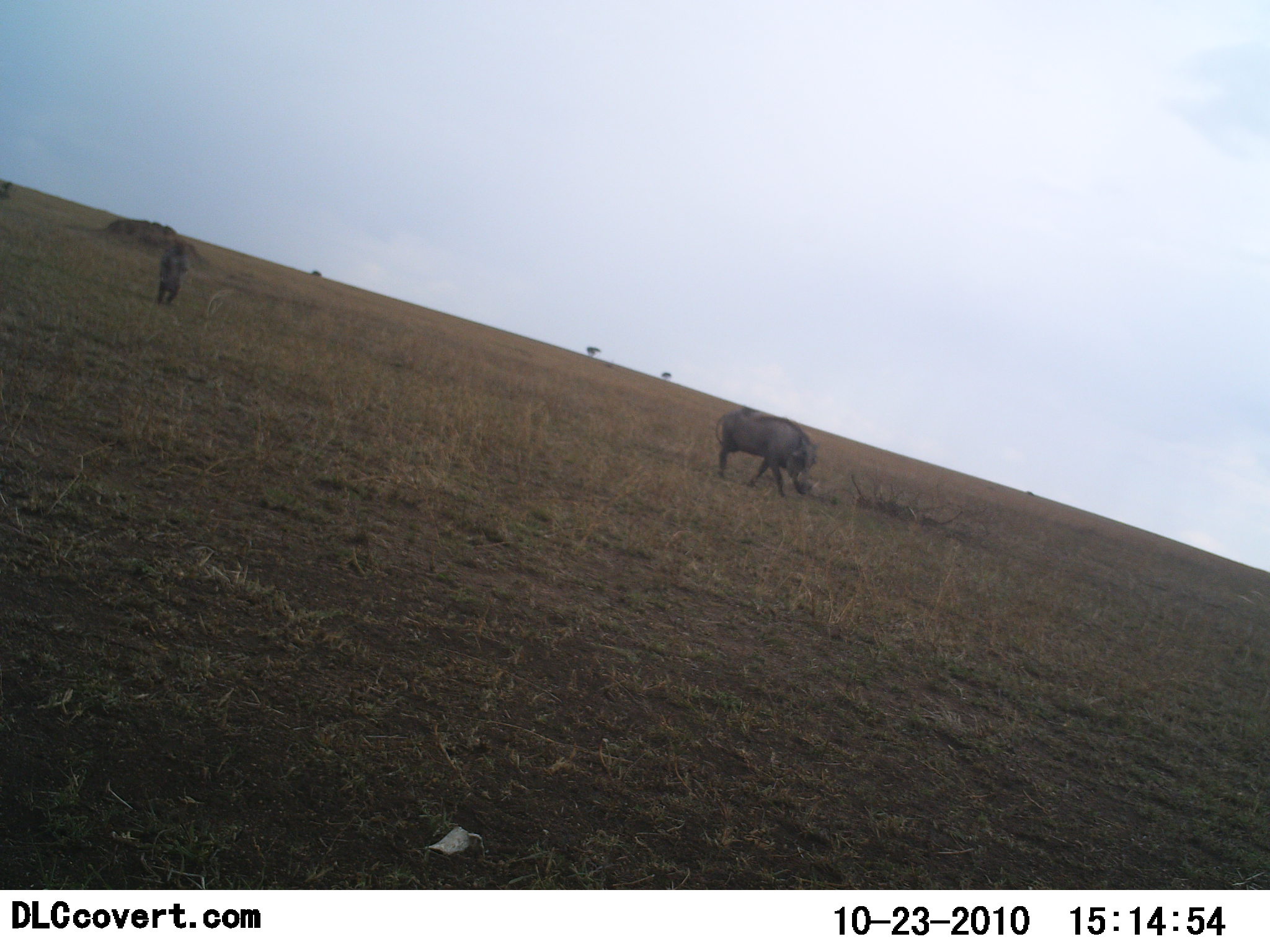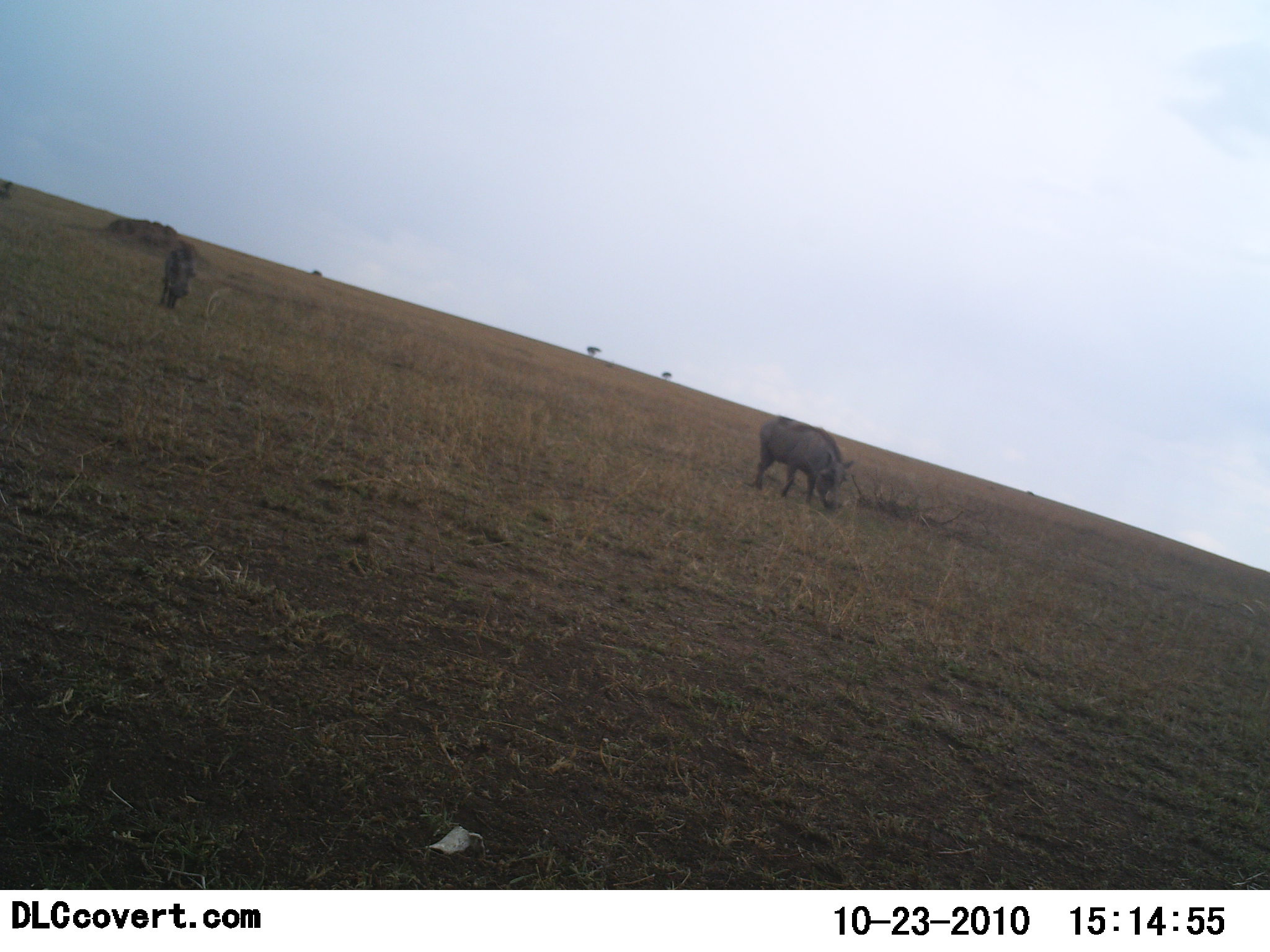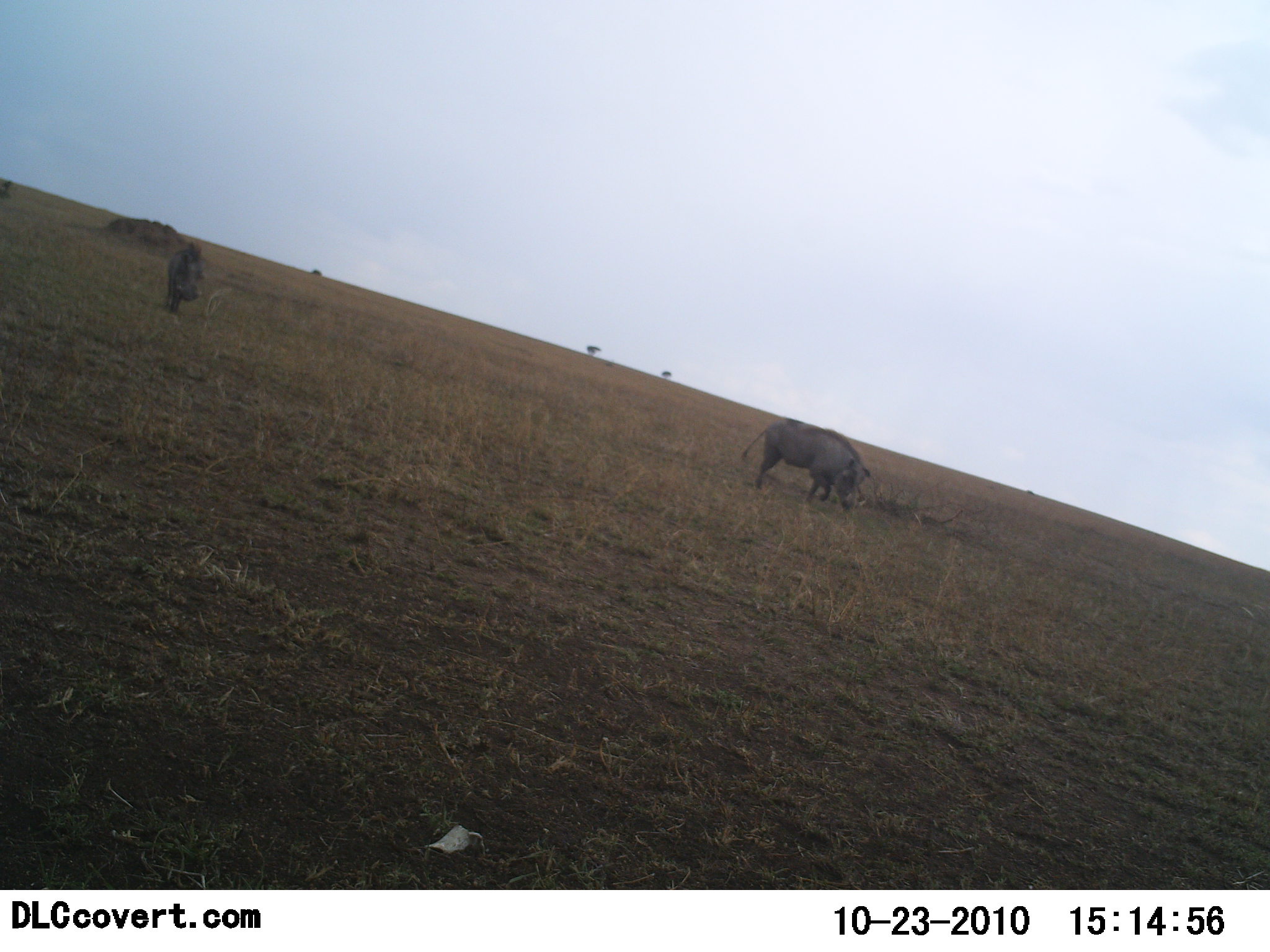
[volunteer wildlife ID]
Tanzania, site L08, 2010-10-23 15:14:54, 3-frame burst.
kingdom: Animalia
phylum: Chordata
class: Mammalia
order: Artiodactyla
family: Suidae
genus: Phacochoerus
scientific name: Phacochoerus africanus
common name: warthog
Warthog (Phacochoerus africanus), count 2. Behavior (volunteer vote fractions): standing 0%, resting 0%, moving 86%, interacting 0%. Young present (vote fraction): 0%. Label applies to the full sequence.